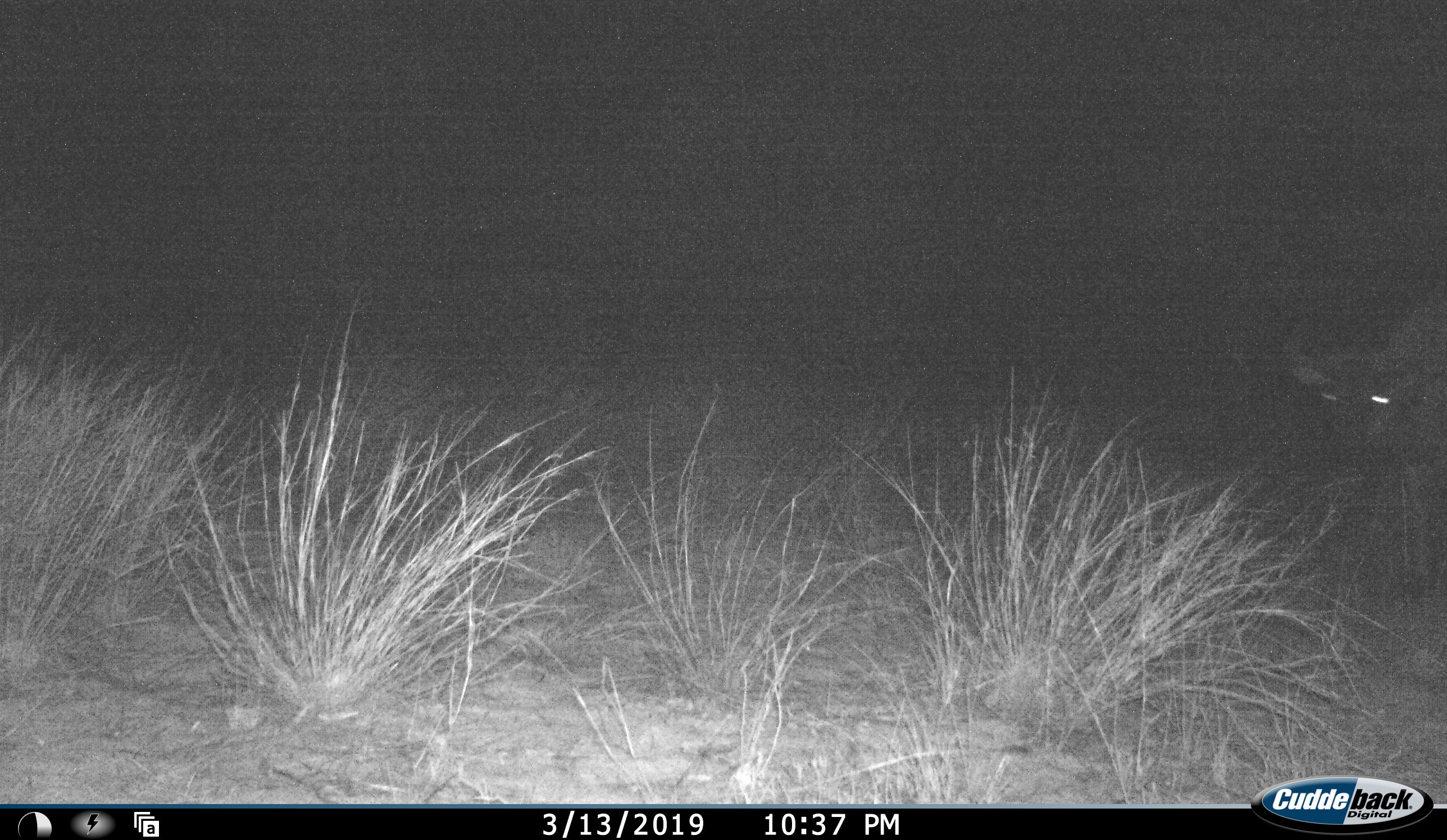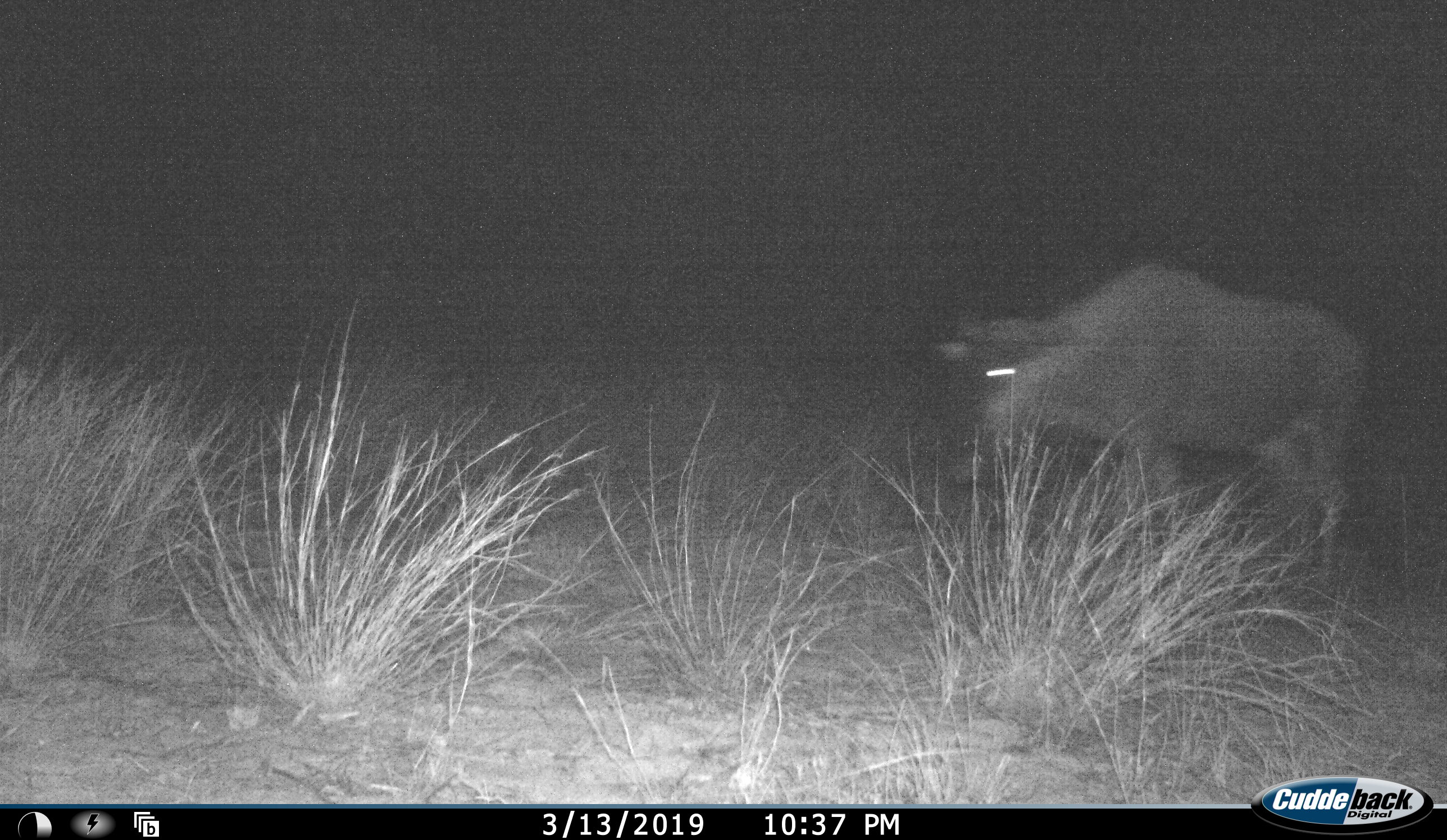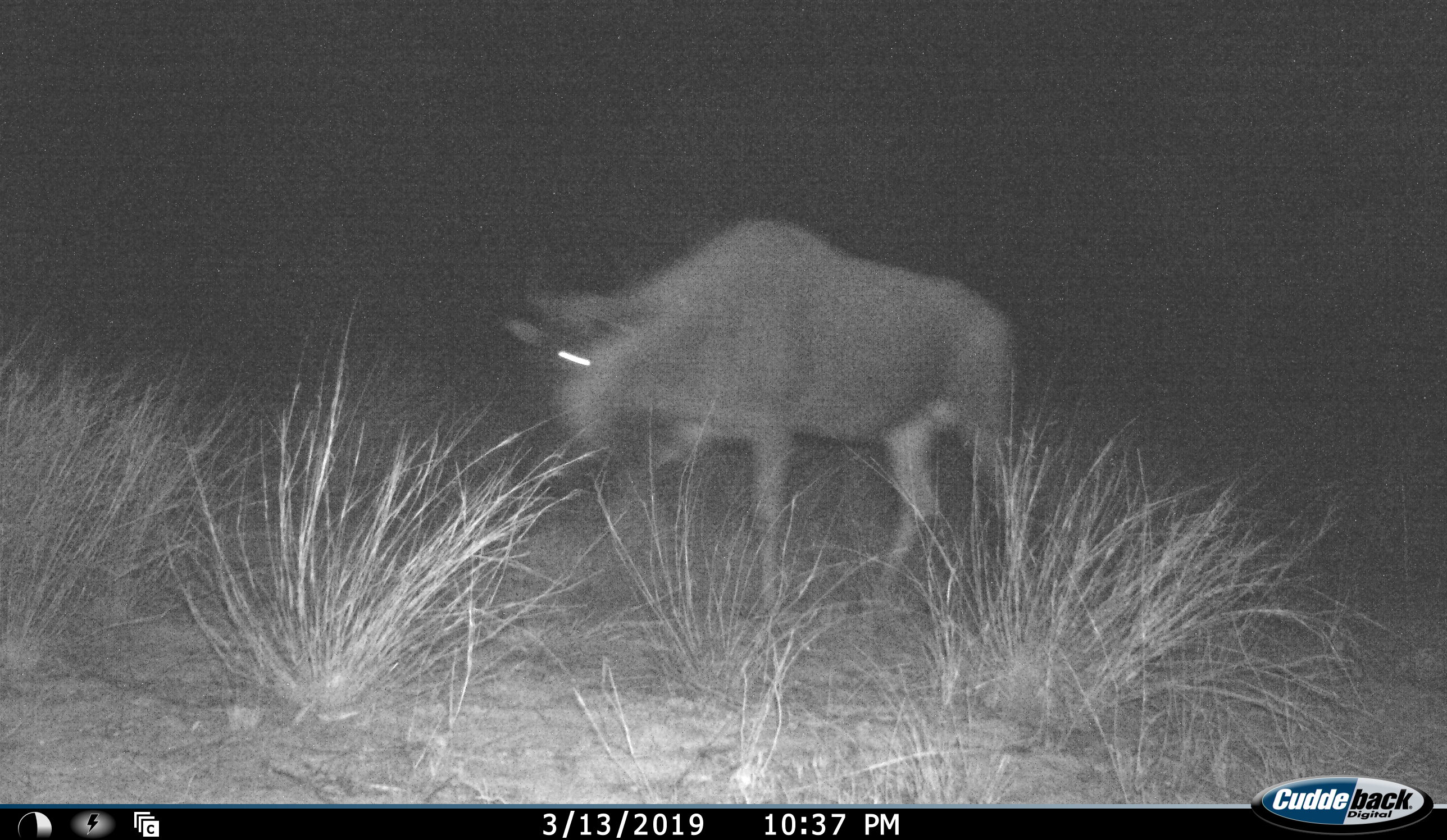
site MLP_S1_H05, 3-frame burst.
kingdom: Animalia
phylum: Chordata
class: Mammalia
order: Artiodactyla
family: Bovidae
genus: Connochaetes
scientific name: Connochaetes taurinus taurinus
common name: blue wildebeest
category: wildebeestblue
Wildebeestblue (blue wildebeest) (Connochaetes taurinus taurinus), count 1. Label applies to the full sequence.